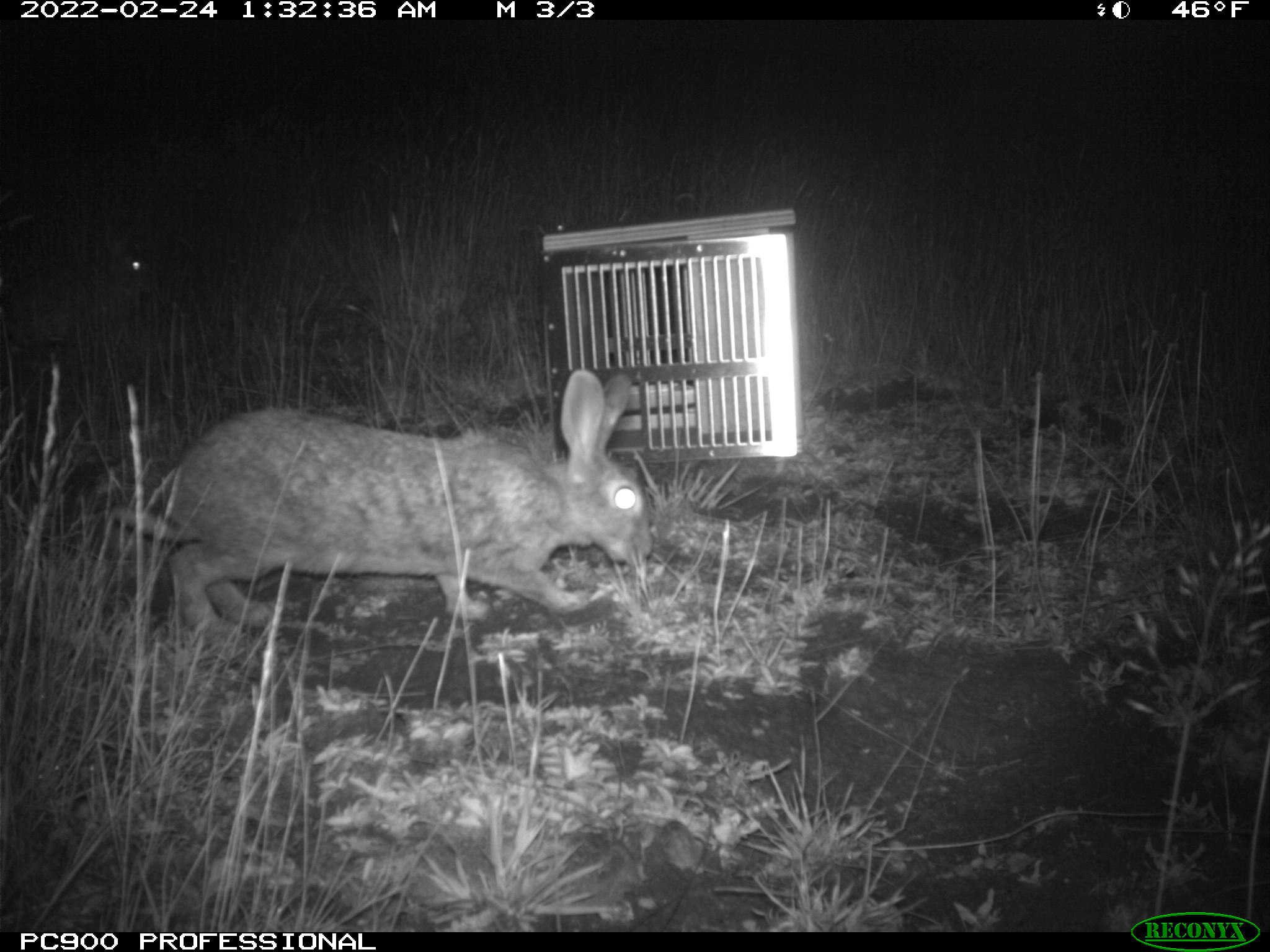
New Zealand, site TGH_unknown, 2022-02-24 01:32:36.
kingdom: Animalia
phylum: Chordata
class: Mammalia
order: Lagomorpha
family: Leporidae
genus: Oryctolagus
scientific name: Oryctolagus cuniculus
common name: european rabbit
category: rabbit